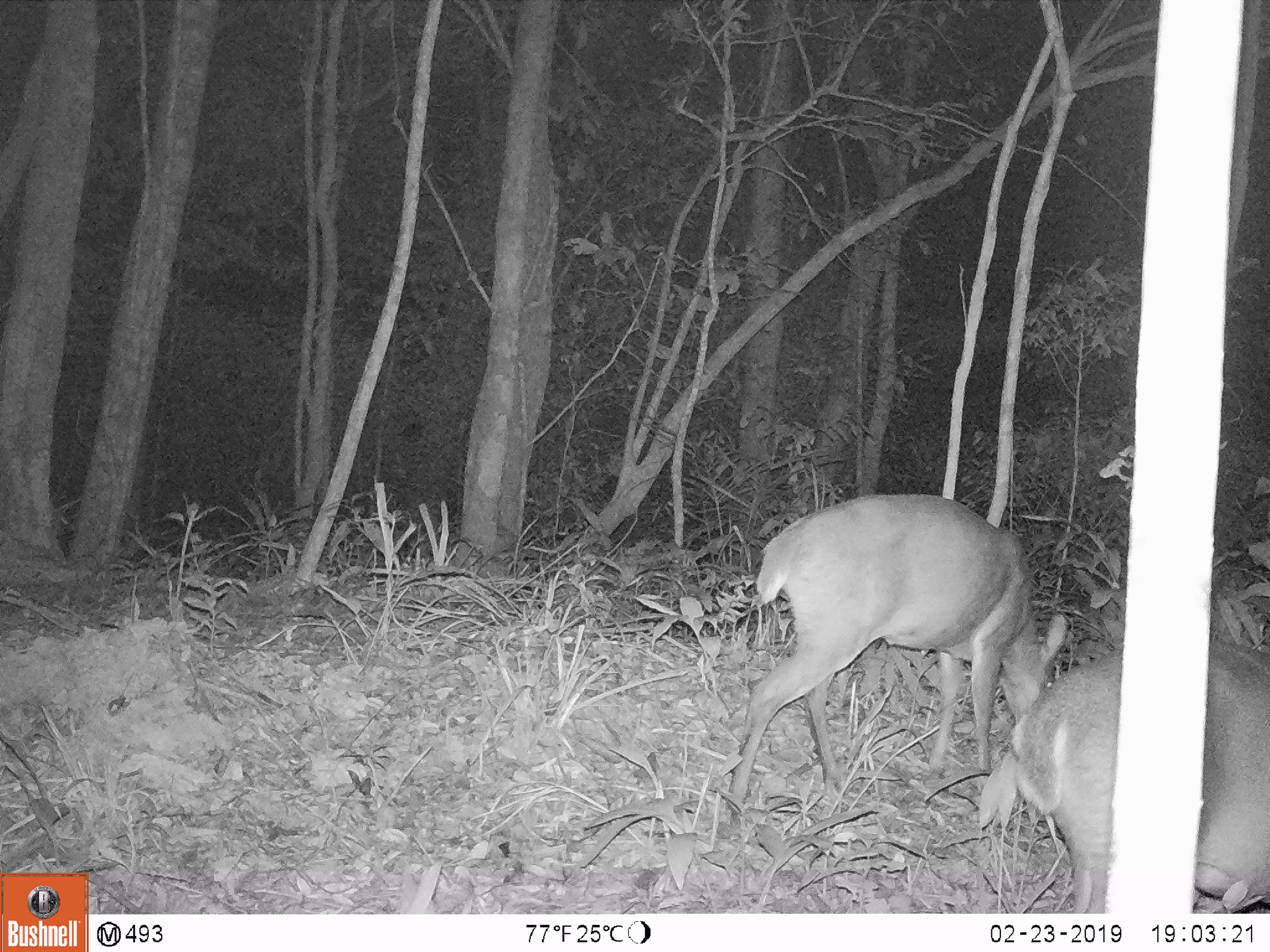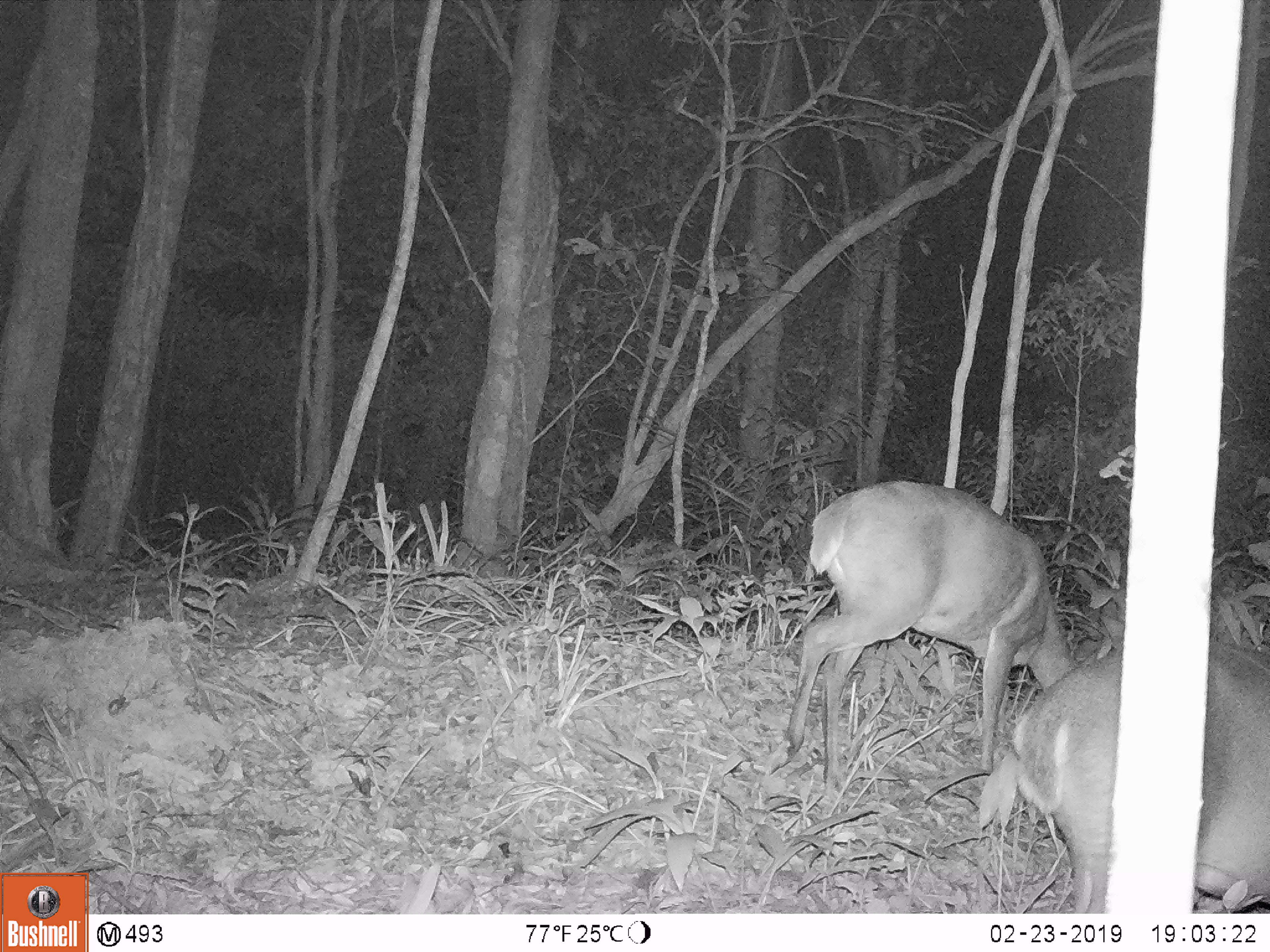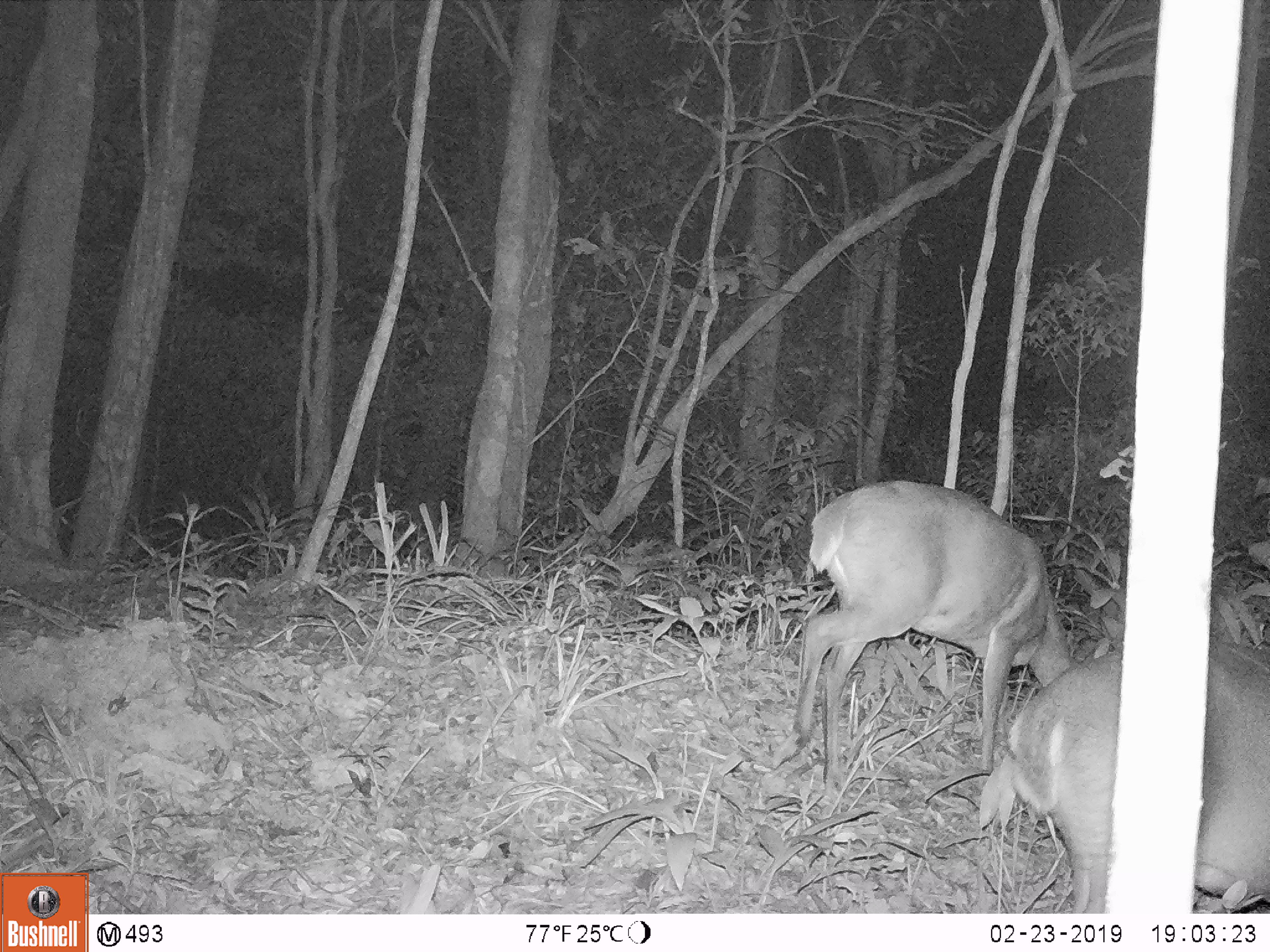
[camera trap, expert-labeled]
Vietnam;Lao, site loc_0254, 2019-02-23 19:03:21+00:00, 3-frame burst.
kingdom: Animalia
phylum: Chordata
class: Mammalia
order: Artiodactyla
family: Cervidae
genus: Muntiacus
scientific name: Muntiacus vuquangensis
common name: large-antlered muntjac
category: large antlered muntjac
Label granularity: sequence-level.